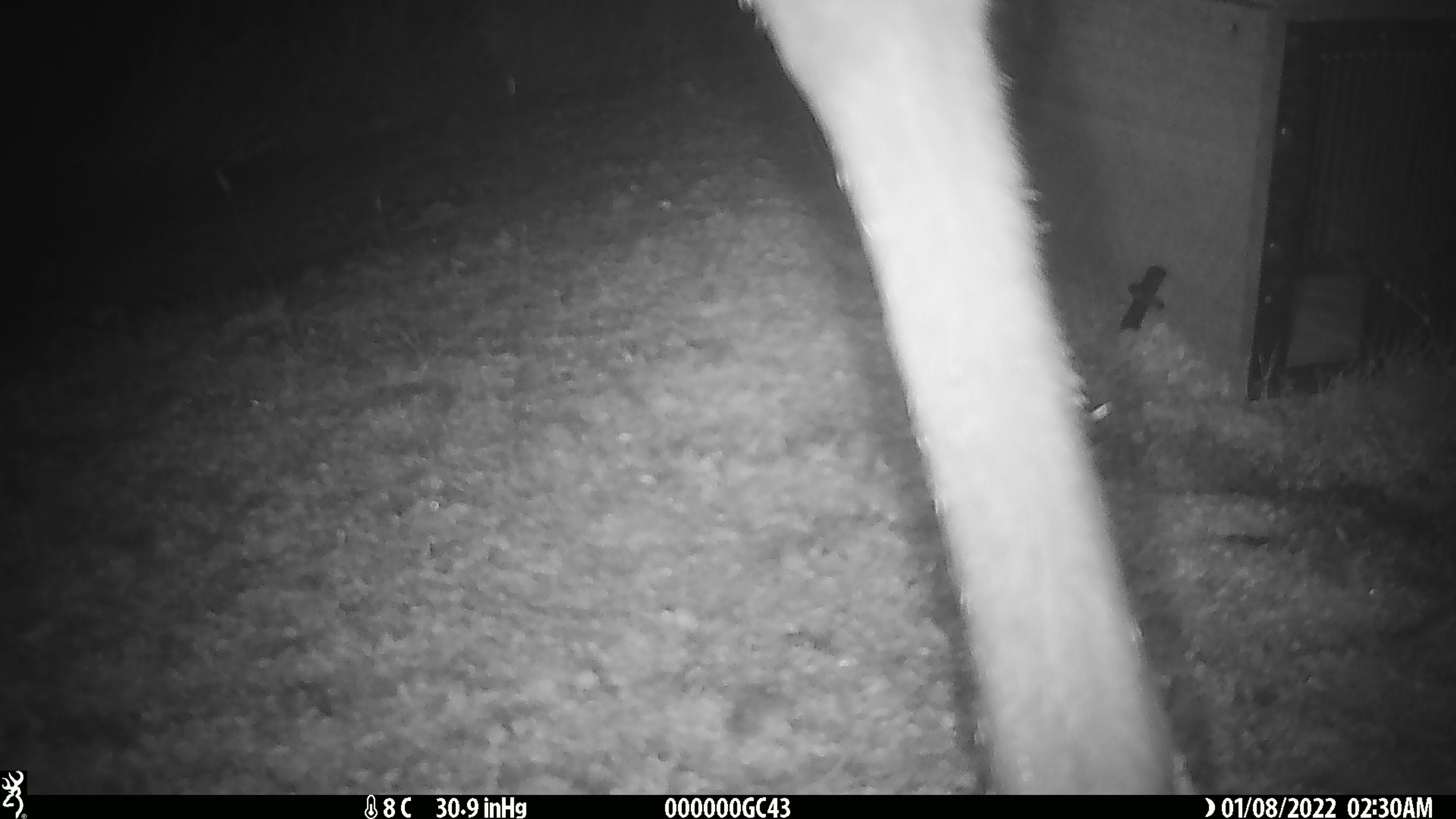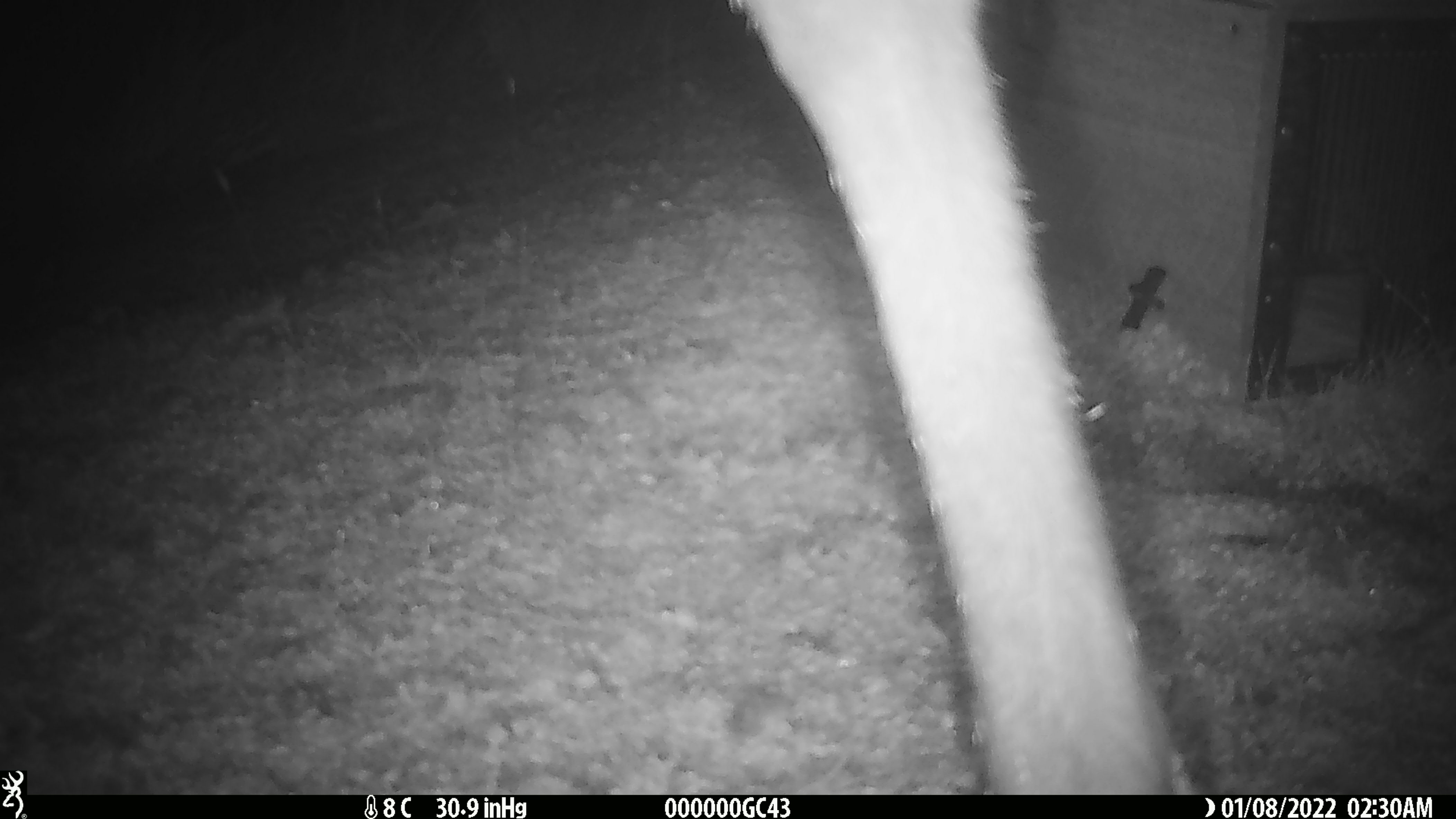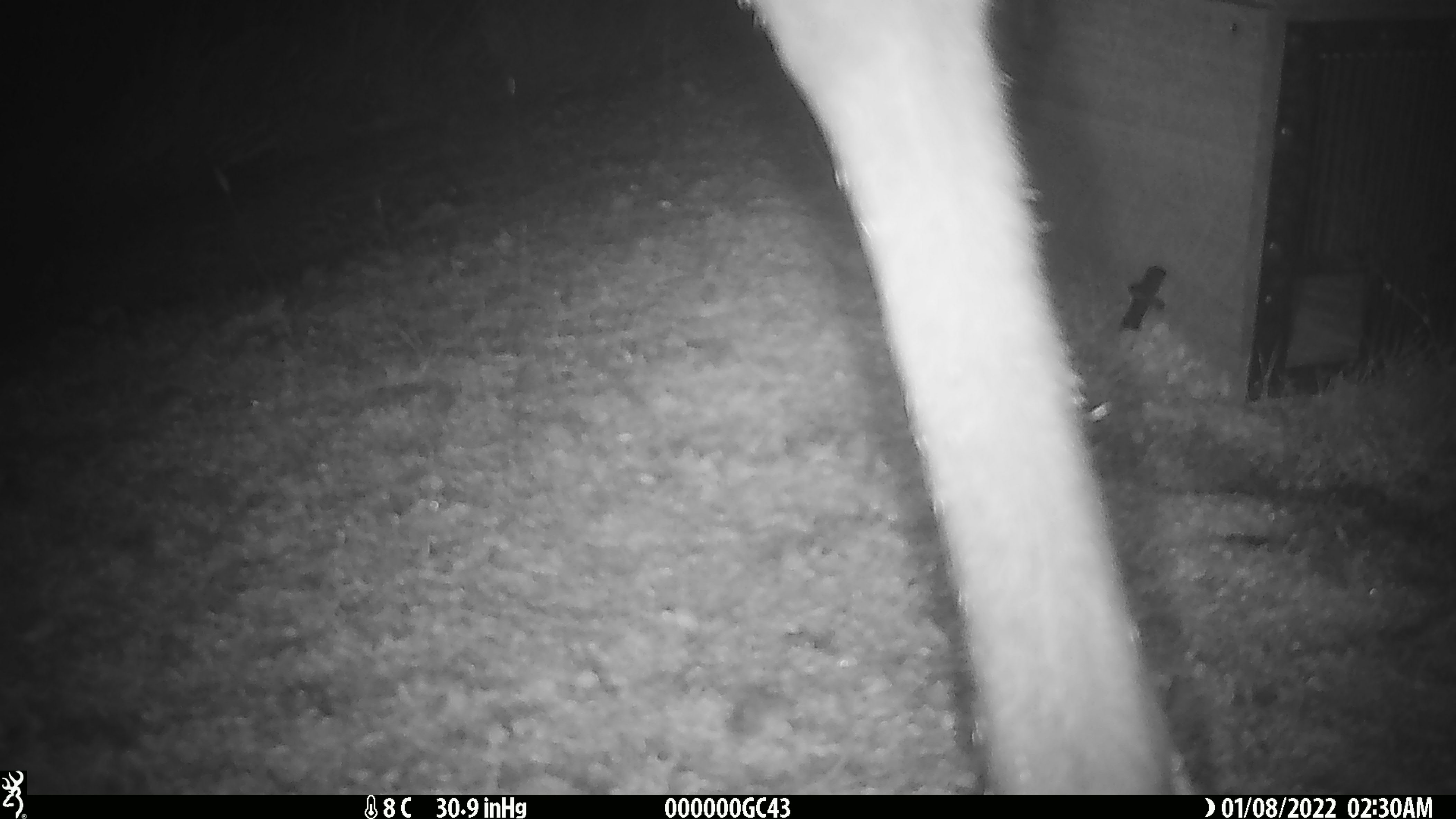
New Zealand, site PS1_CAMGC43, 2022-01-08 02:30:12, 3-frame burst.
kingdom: Animalia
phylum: Chordata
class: Mammalia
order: Artiodactyla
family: Cervidae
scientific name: Cervidae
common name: deer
Deer (Cervidae).